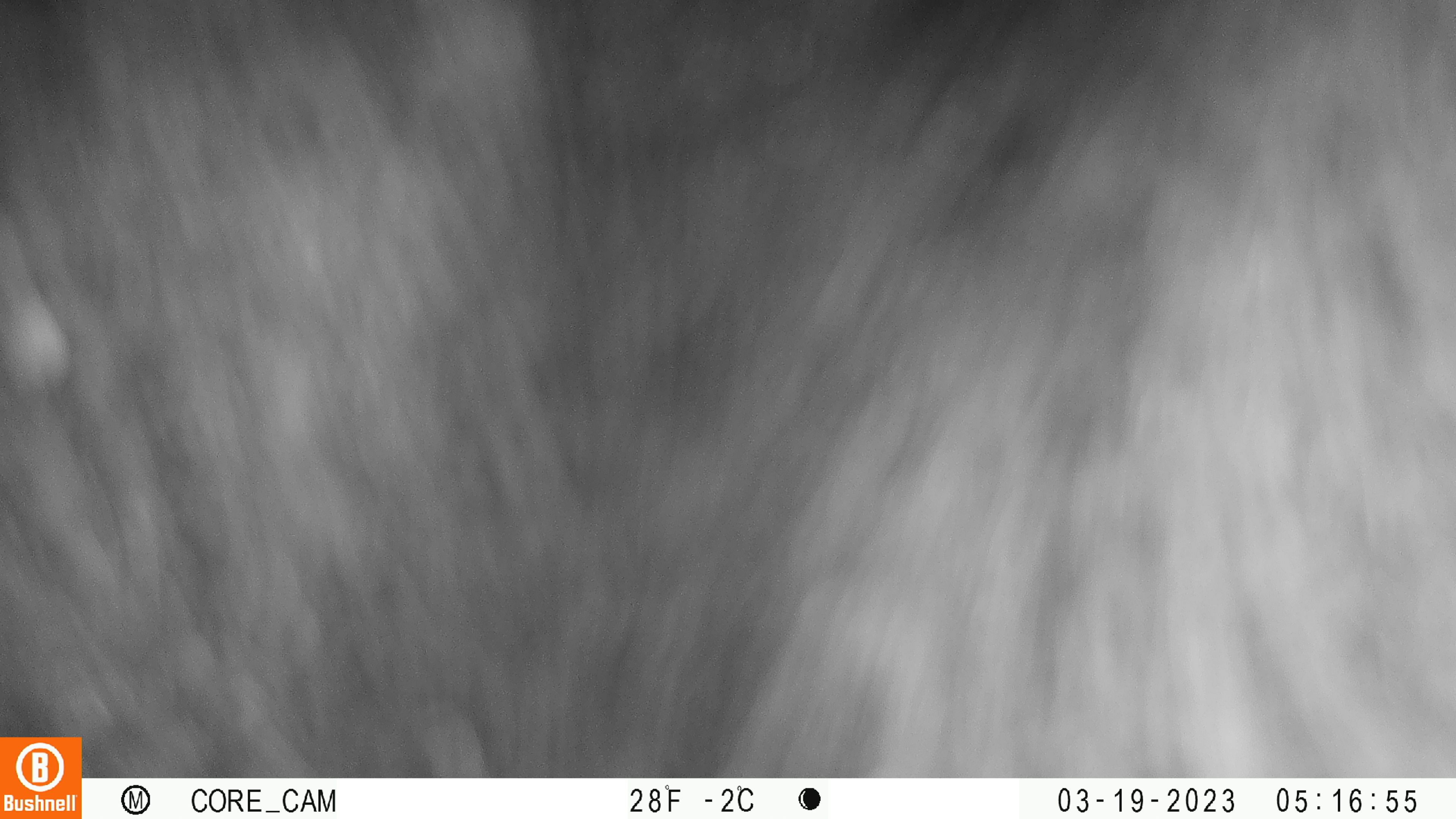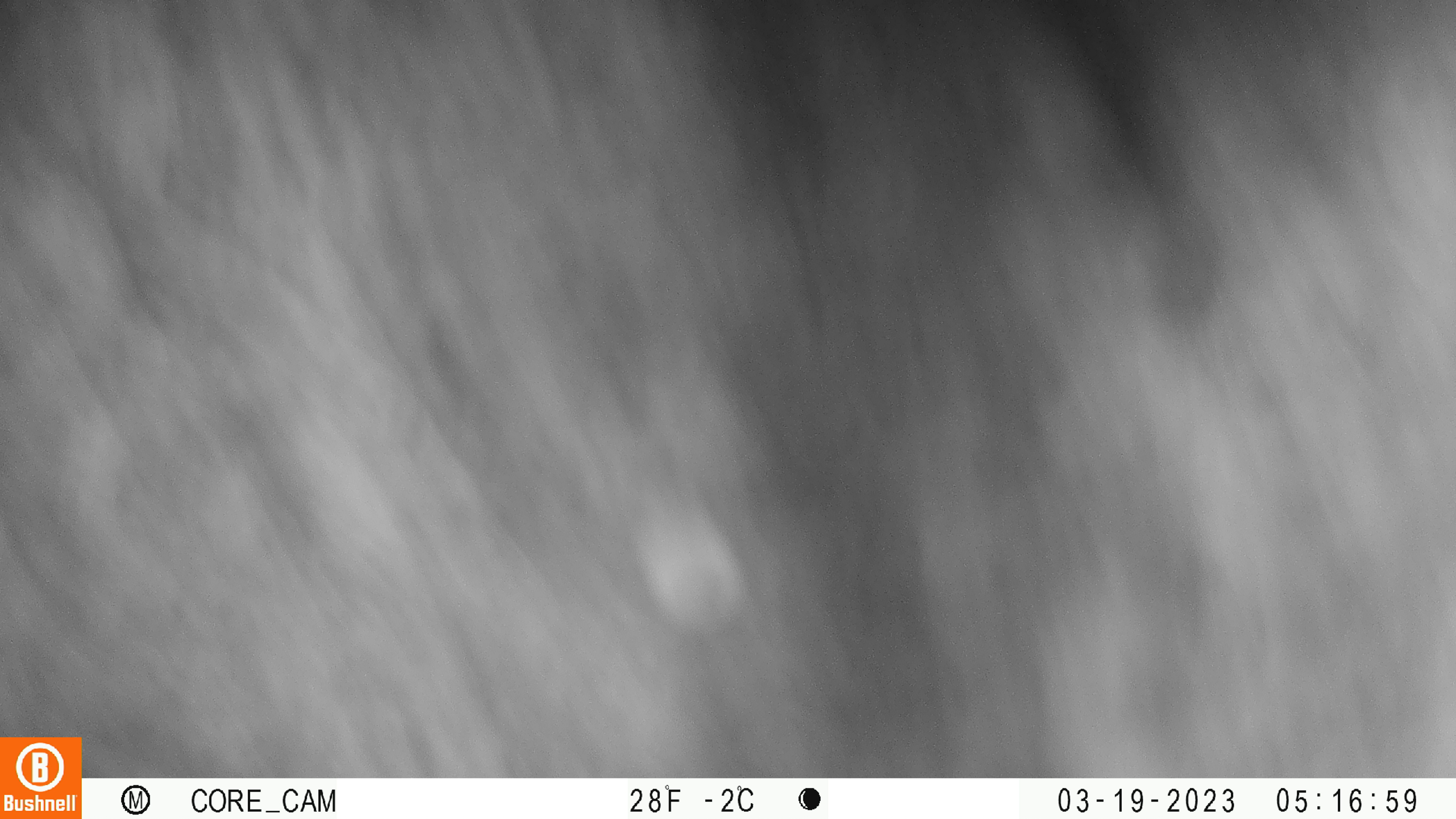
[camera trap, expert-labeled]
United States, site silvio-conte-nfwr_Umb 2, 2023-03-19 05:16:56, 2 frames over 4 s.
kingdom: Animalia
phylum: Chordata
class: Mammalia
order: Carnivora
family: Ursidae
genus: Ursus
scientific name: Ursus americanus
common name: black bear